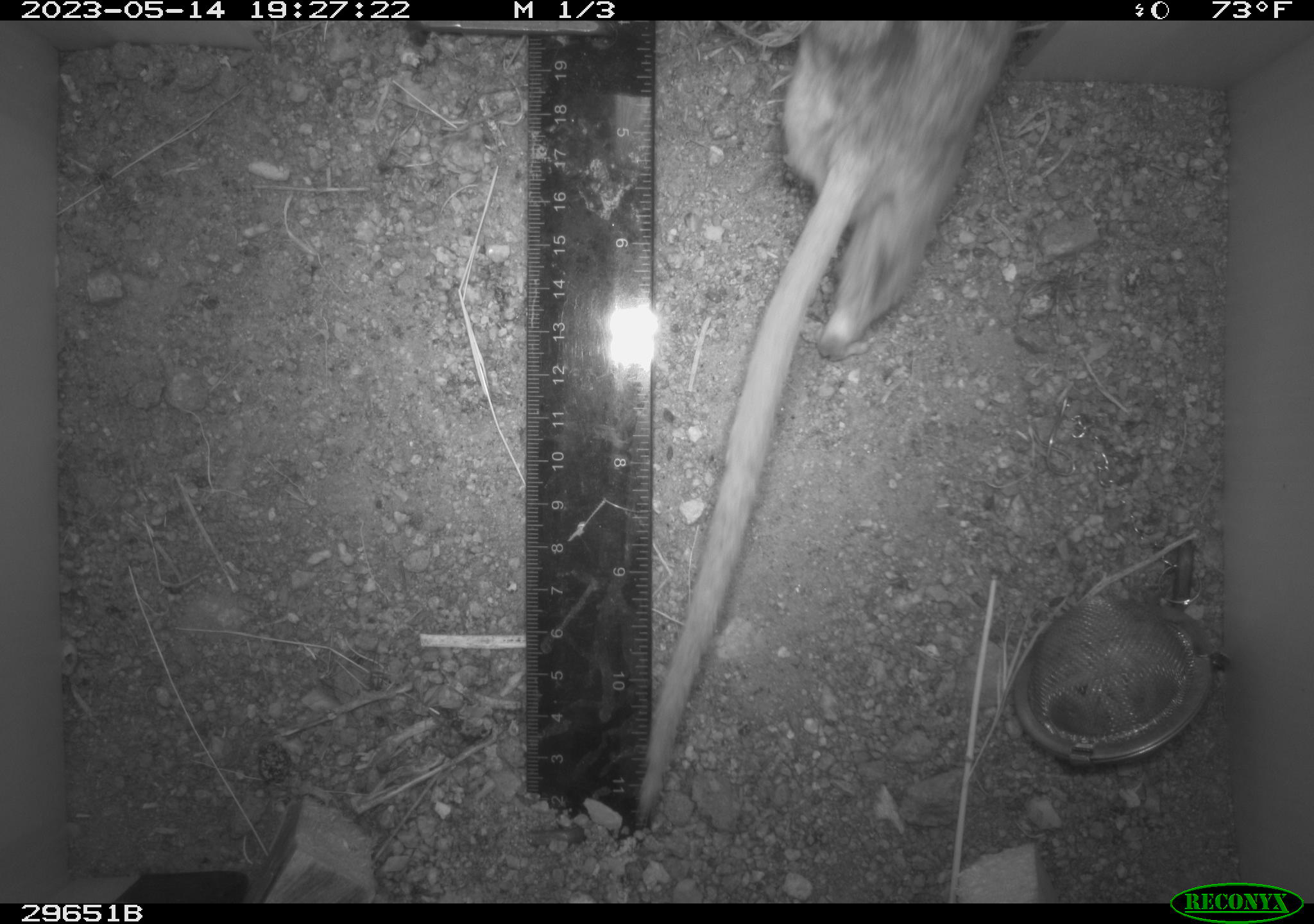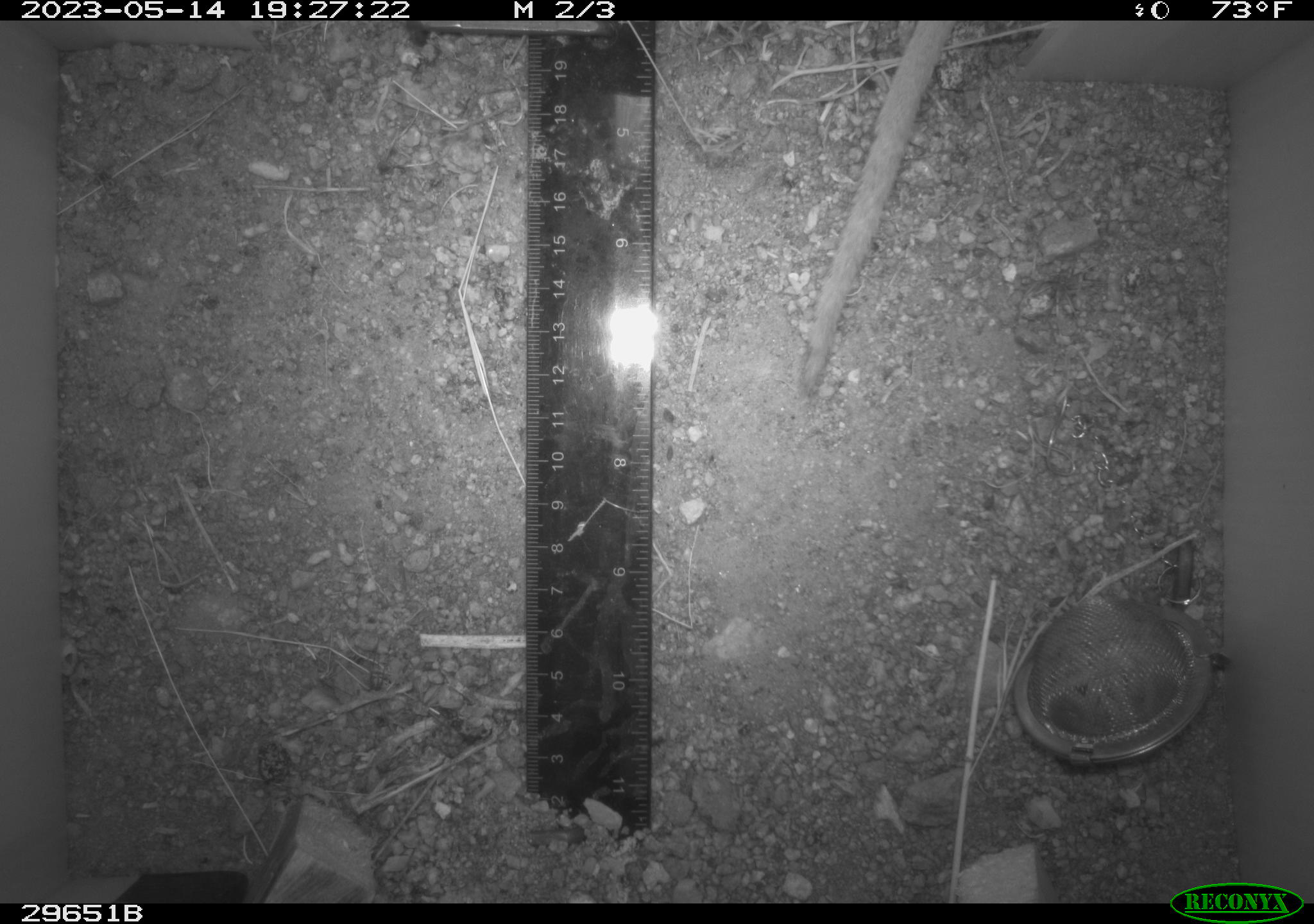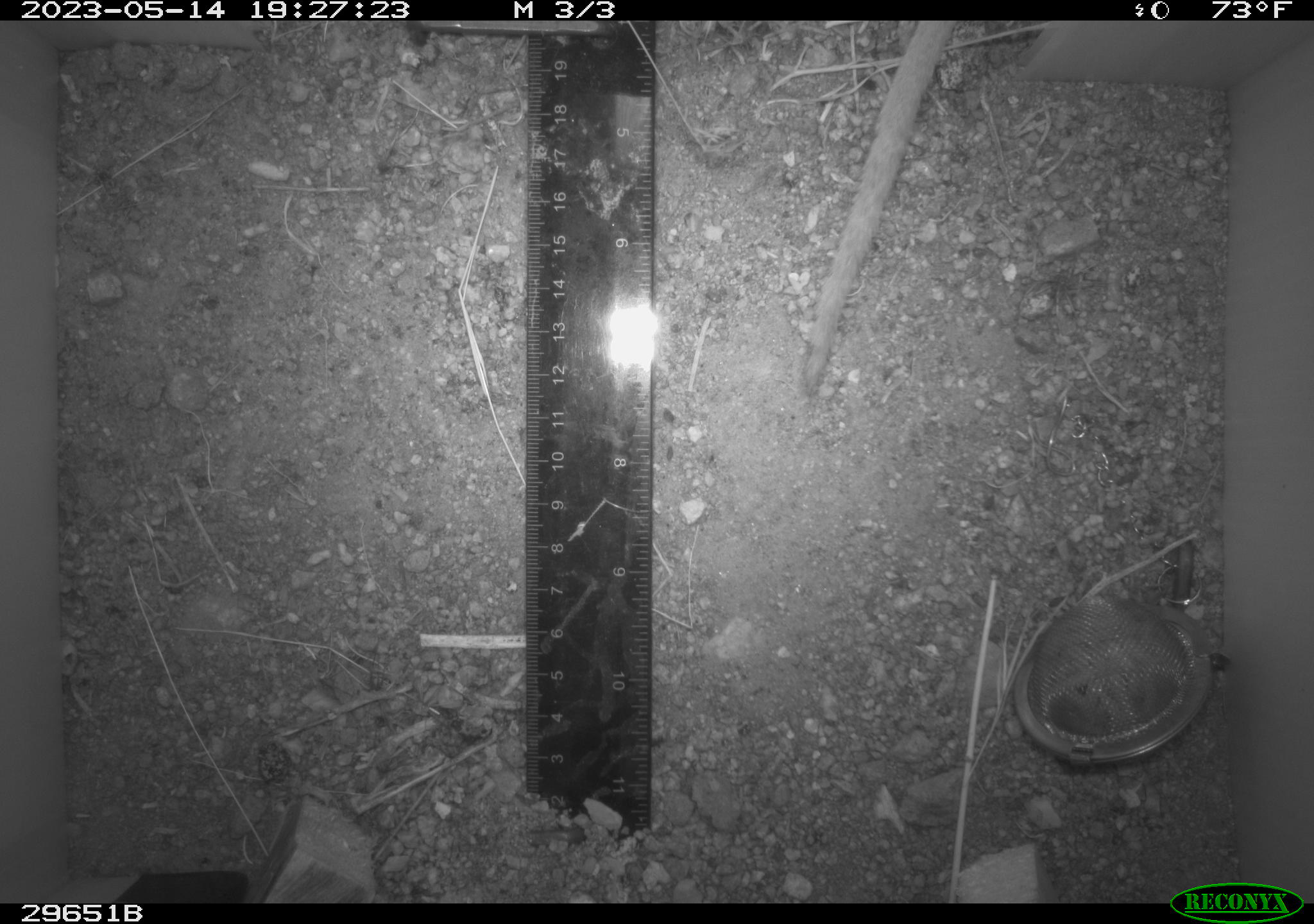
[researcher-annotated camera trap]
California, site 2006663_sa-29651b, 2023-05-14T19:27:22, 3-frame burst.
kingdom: Animalia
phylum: Chordata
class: Mammalia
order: Rodentia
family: Cricetidae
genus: Neotoma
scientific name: Neotoma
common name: pack rat or woodrat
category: neotoma species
Neotoma species (pack rat or woodrat) (Neotoma).